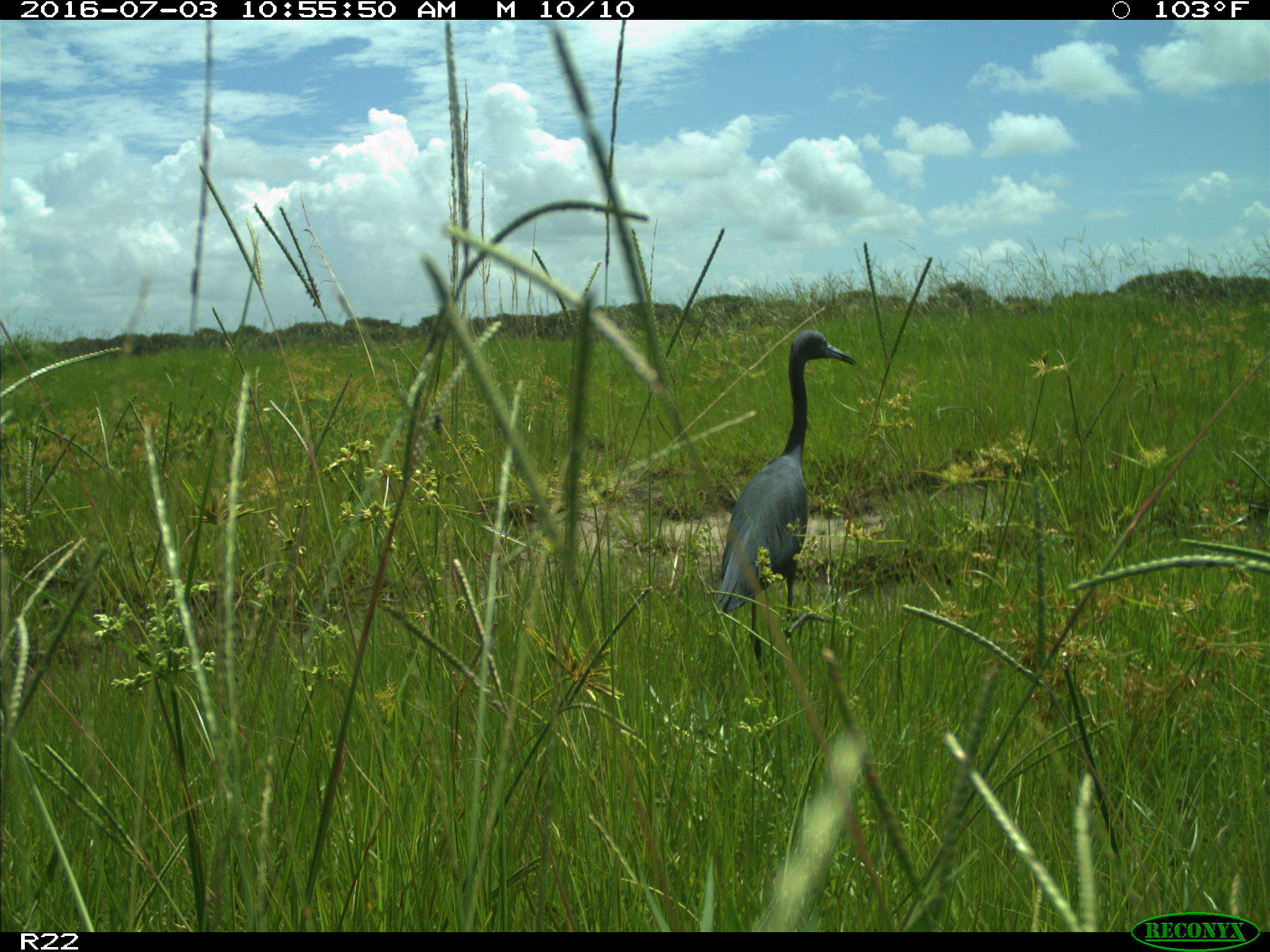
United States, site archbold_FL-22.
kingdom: Animalia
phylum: Chordata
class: Aves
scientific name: Aves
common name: birds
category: unidentified bird